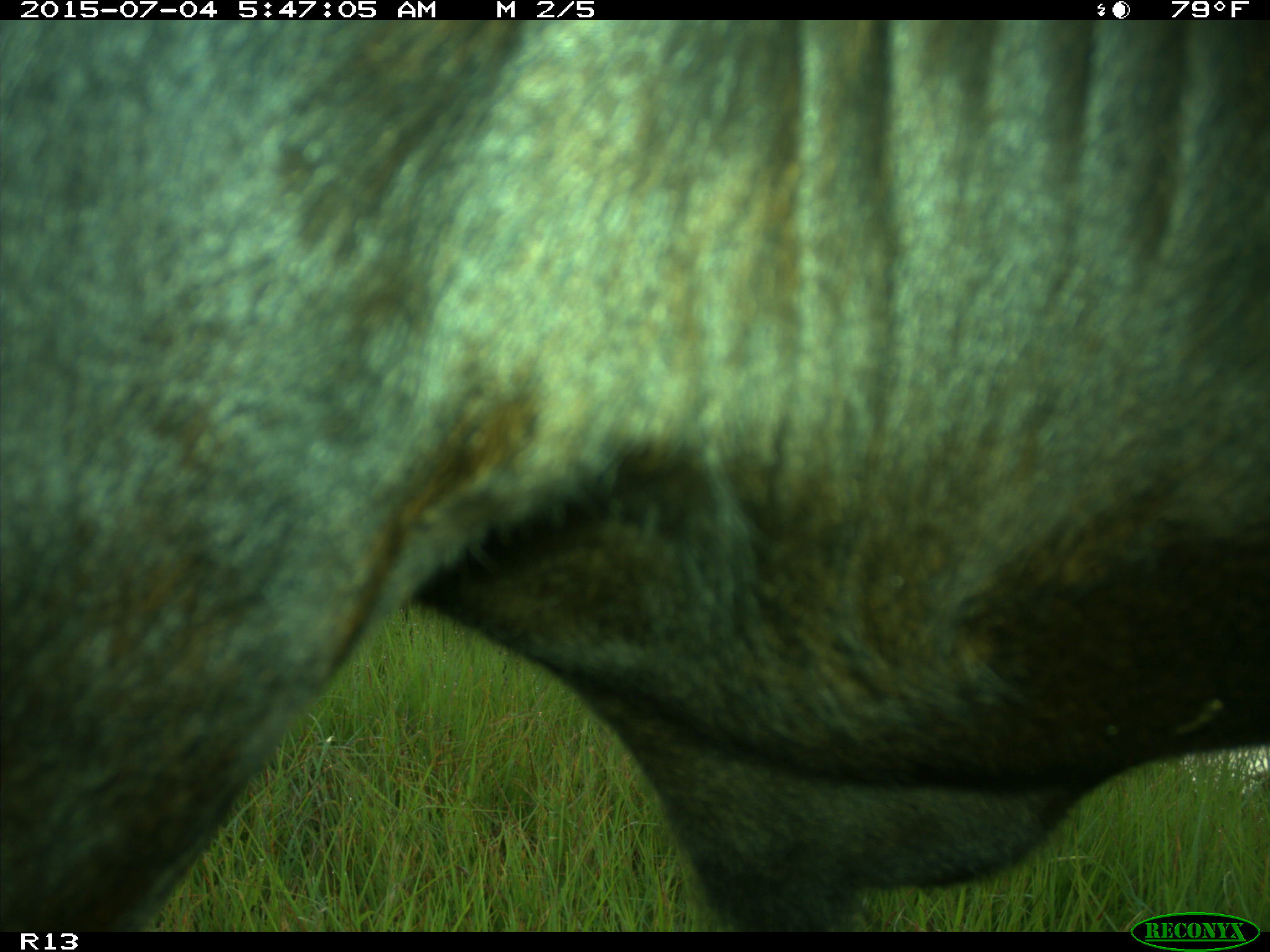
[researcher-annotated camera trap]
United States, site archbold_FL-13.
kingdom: Animalia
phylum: Chordata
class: Mammalia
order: Artiodactyla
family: Bovidae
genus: Bos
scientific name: Bos taurus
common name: domestic cow